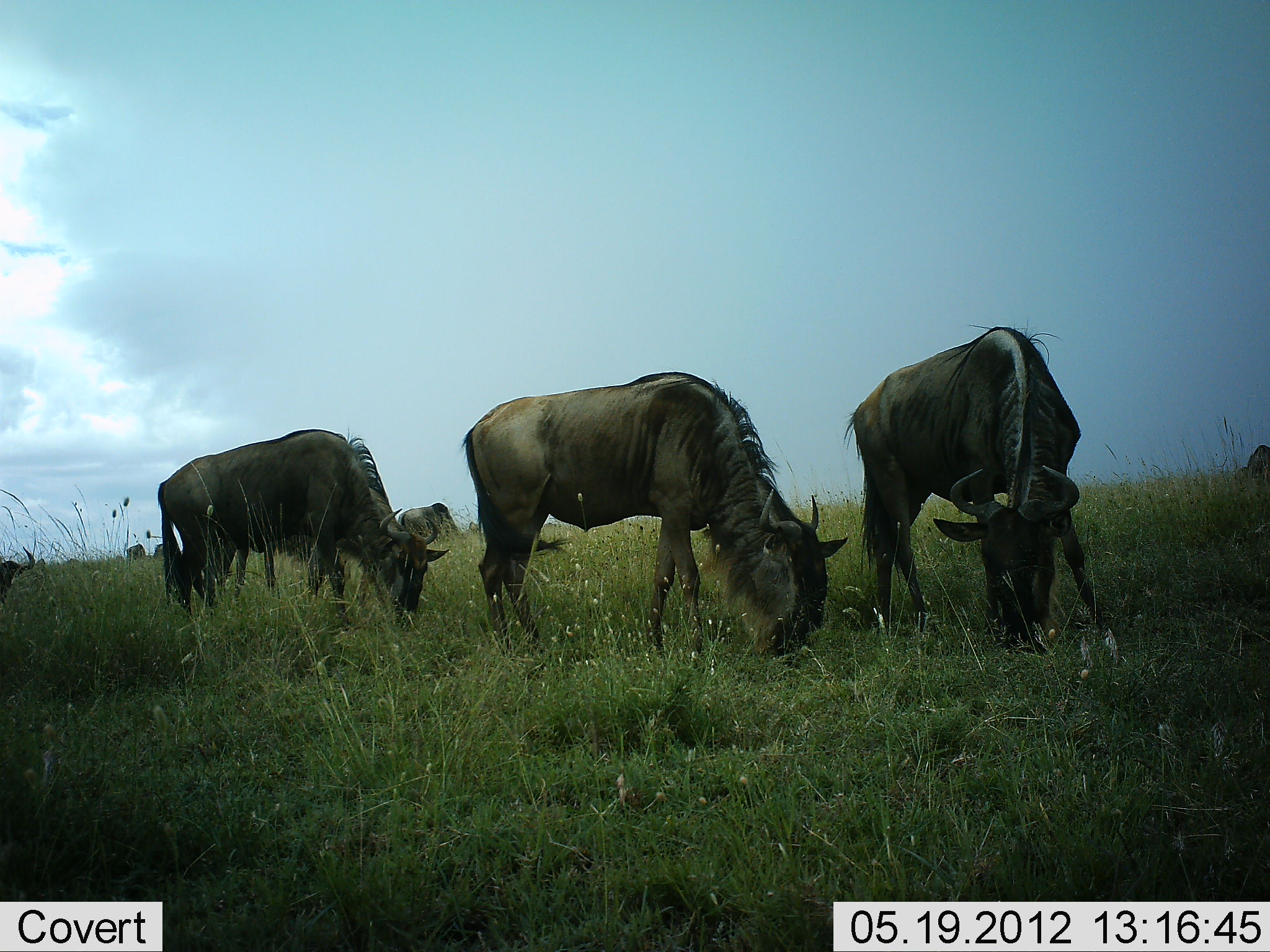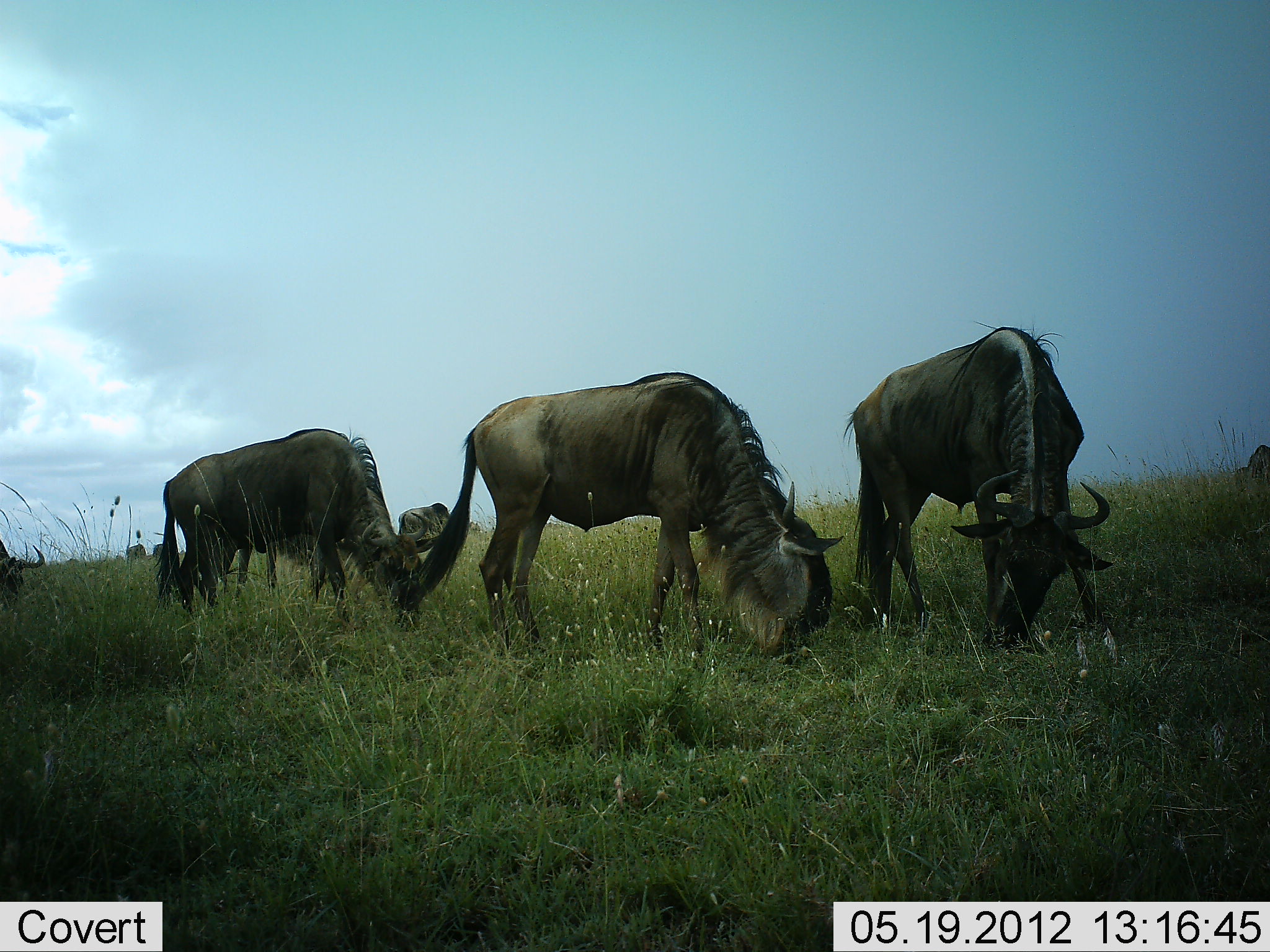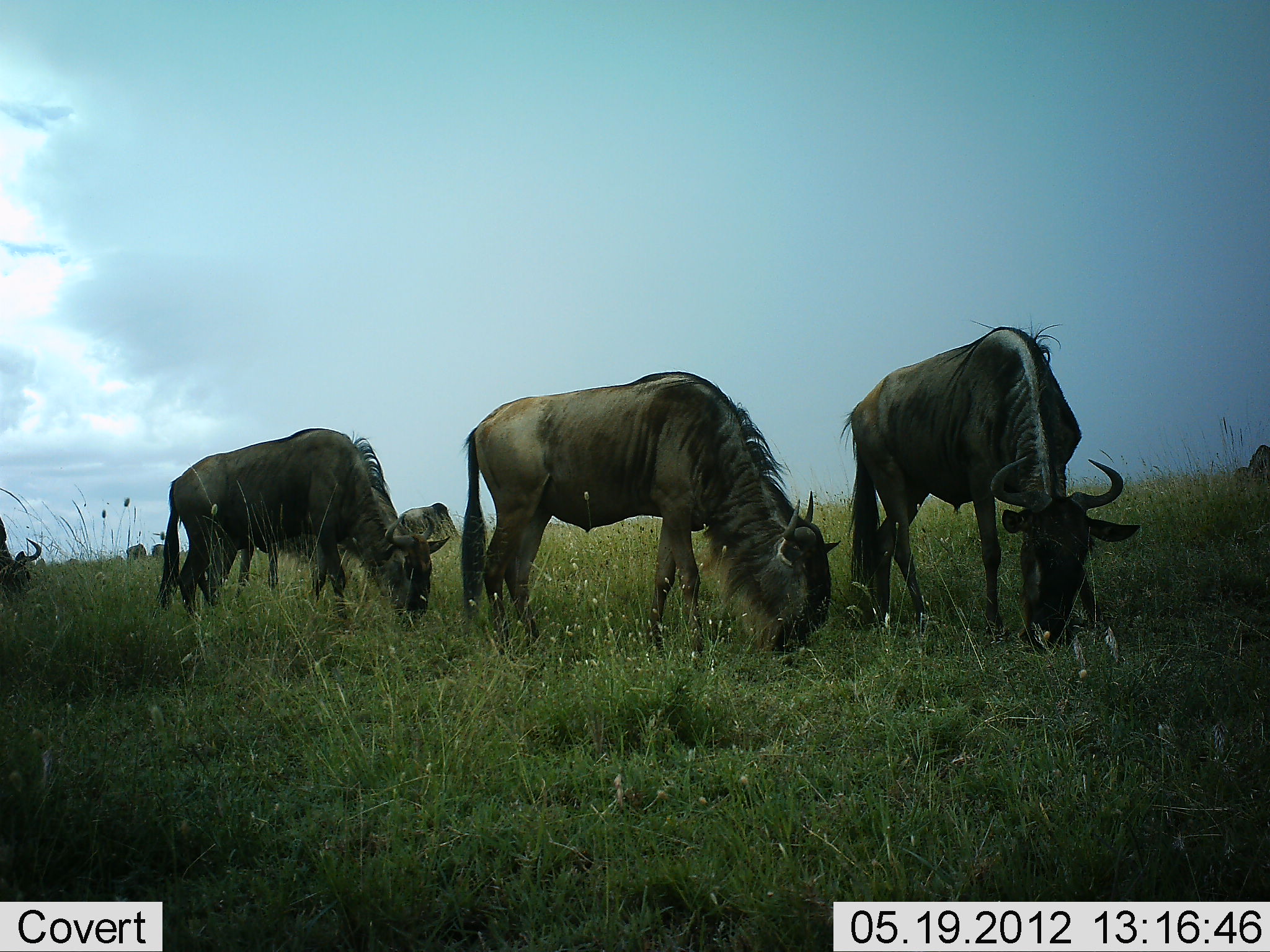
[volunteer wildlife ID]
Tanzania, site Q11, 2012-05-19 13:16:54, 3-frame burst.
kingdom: Animalia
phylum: Chordata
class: Mammalia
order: Artiodactyla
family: Bovidae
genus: Connochaetes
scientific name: Connochaetes taurinus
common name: blue wildebeest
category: wildebeest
Wildebeest (blue wildebeest) (Connochaetes taurinus), count 6. Behavior (volunteer vote fractions): standing 40%, resting 0%, moving 10%, interacting 0%. Young present (vote fraction): 0%. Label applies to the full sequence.